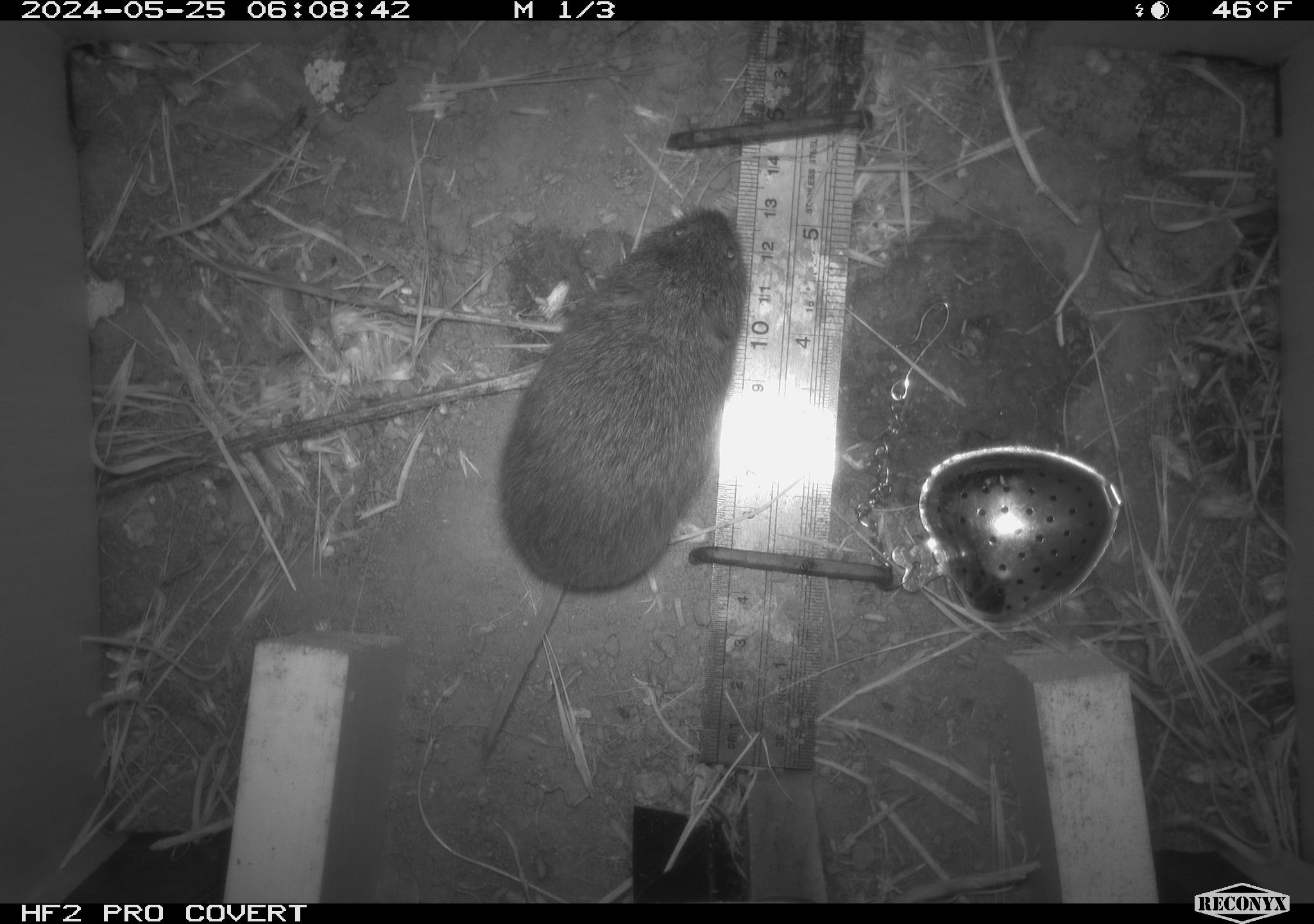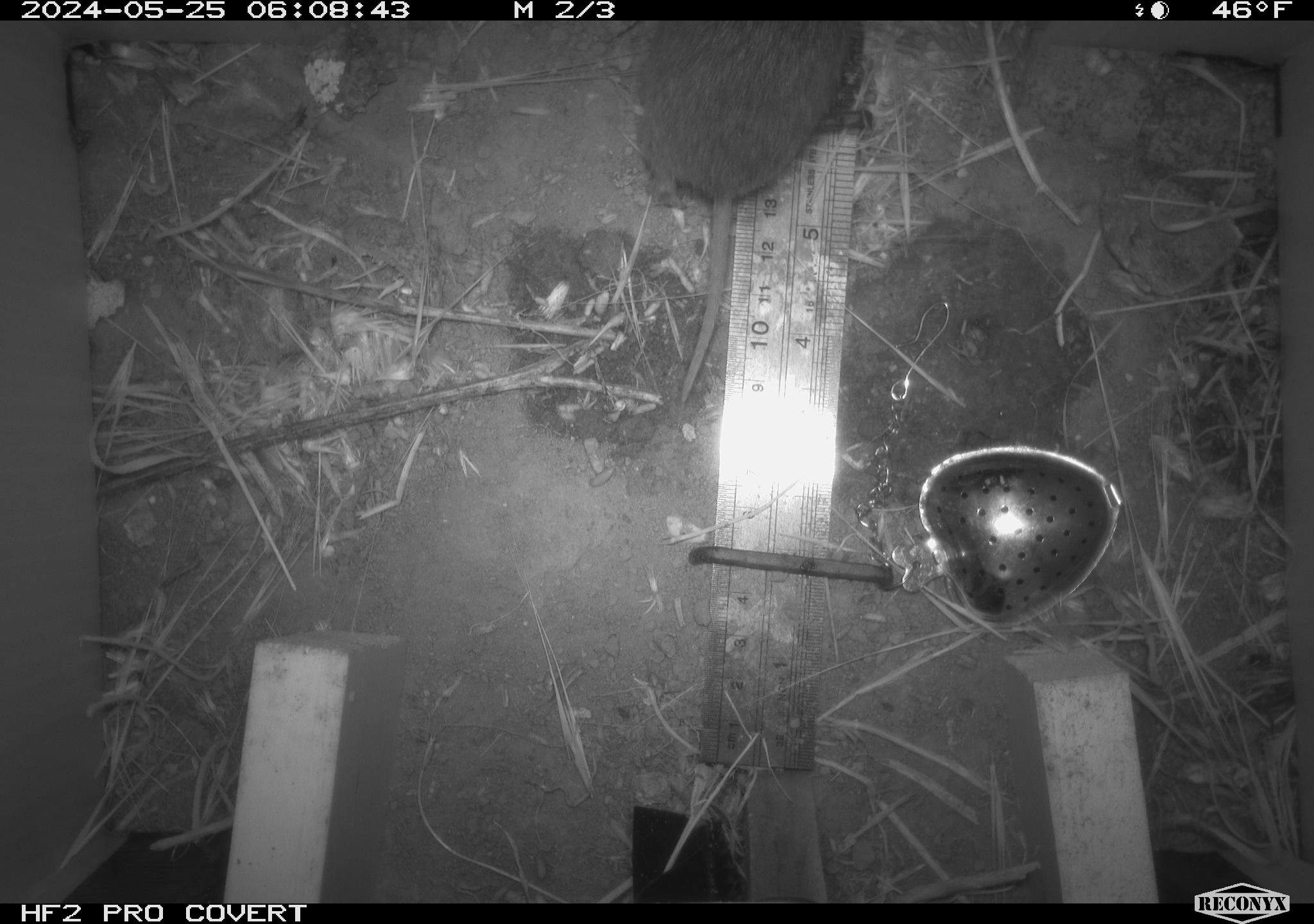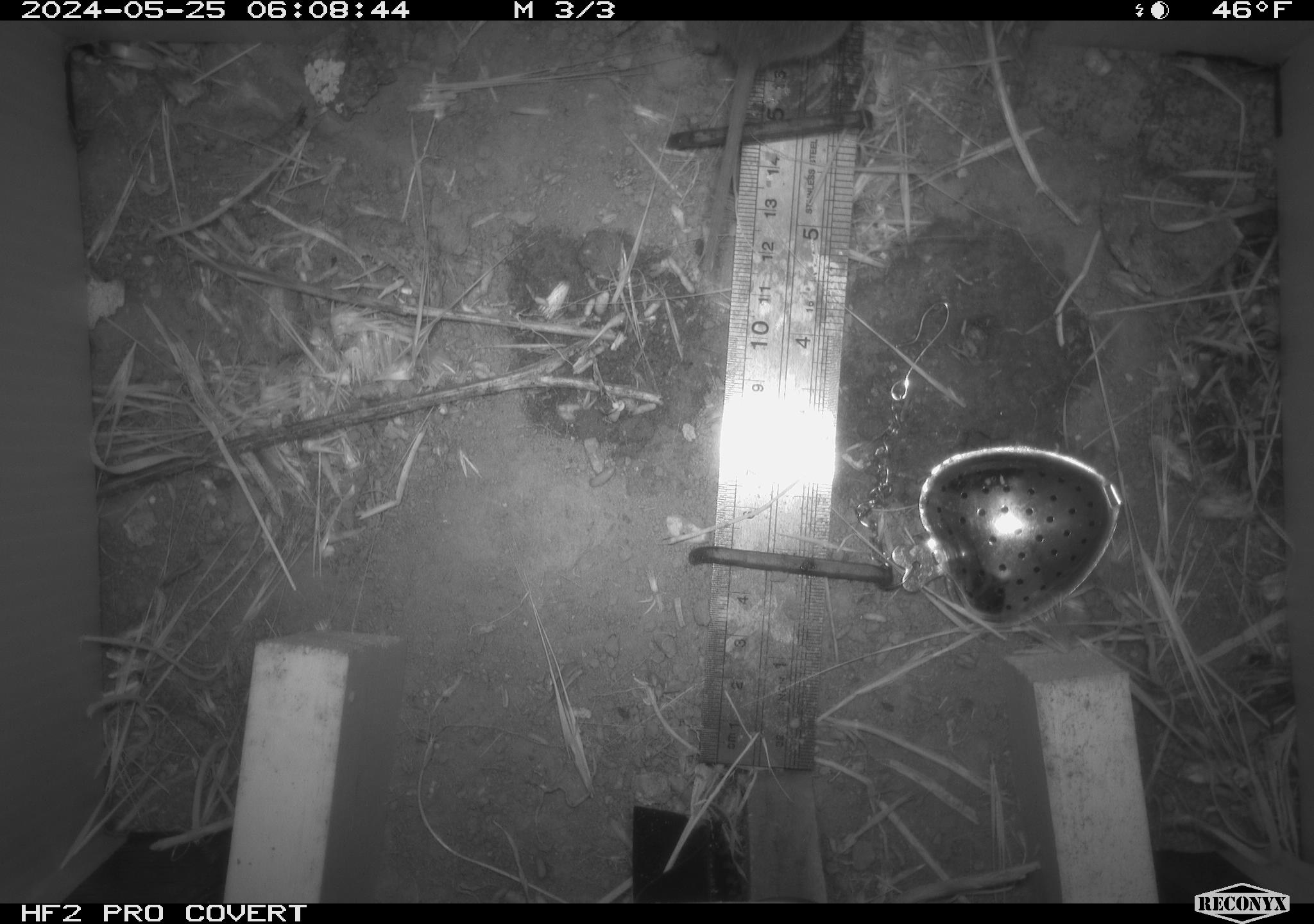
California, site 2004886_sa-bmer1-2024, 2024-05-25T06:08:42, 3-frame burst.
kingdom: Animalia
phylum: Chordata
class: Mammalia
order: Rodentia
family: Cricetidae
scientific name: Arvicolinae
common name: voles, lemmings, and muskrats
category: arvicolinae subfamily